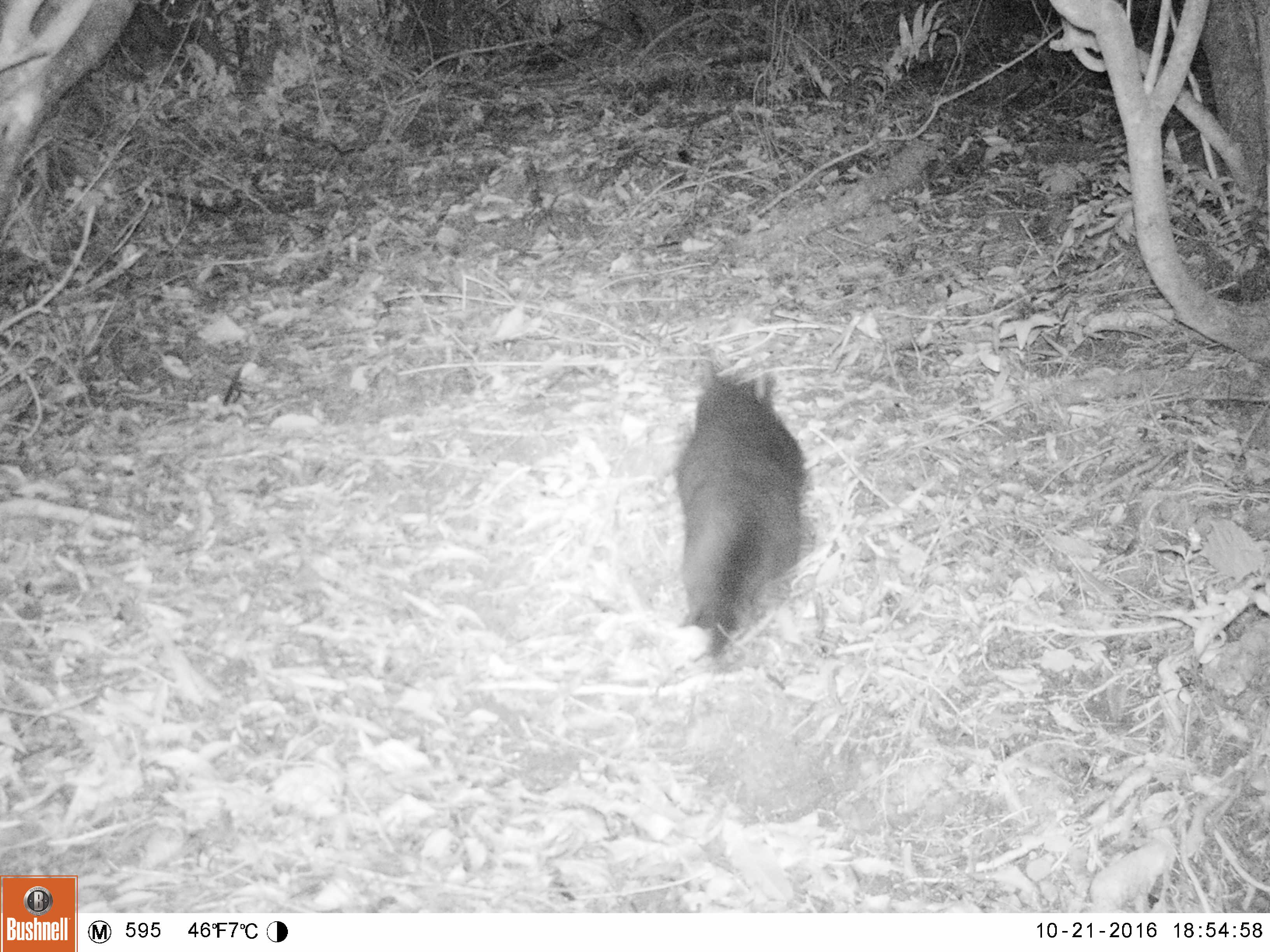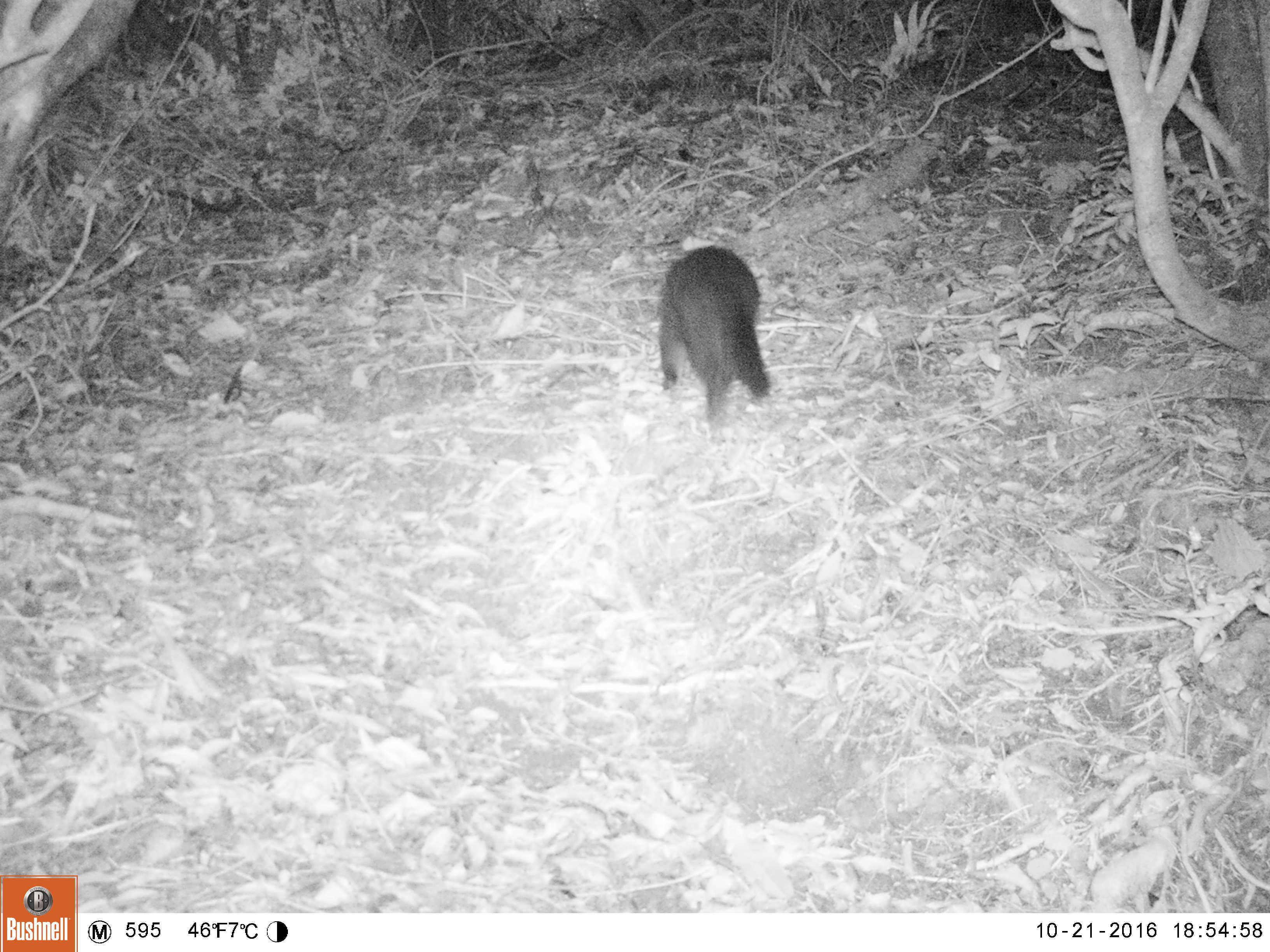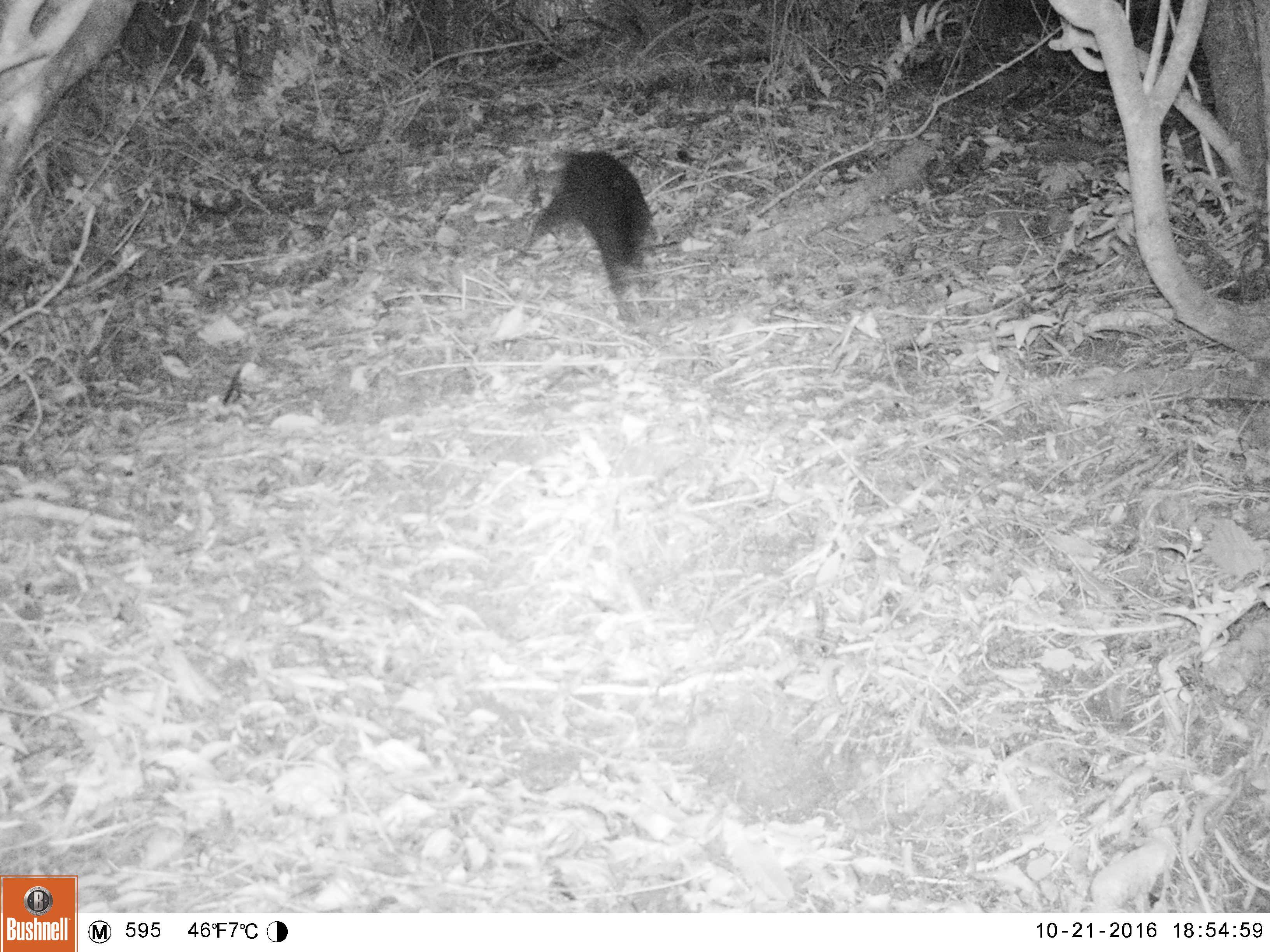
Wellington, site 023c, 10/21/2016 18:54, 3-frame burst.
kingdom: Animalia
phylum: Chordata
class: Mammalia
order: Carnivora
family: Felidae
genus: Felis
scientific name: Felis catus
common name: cat